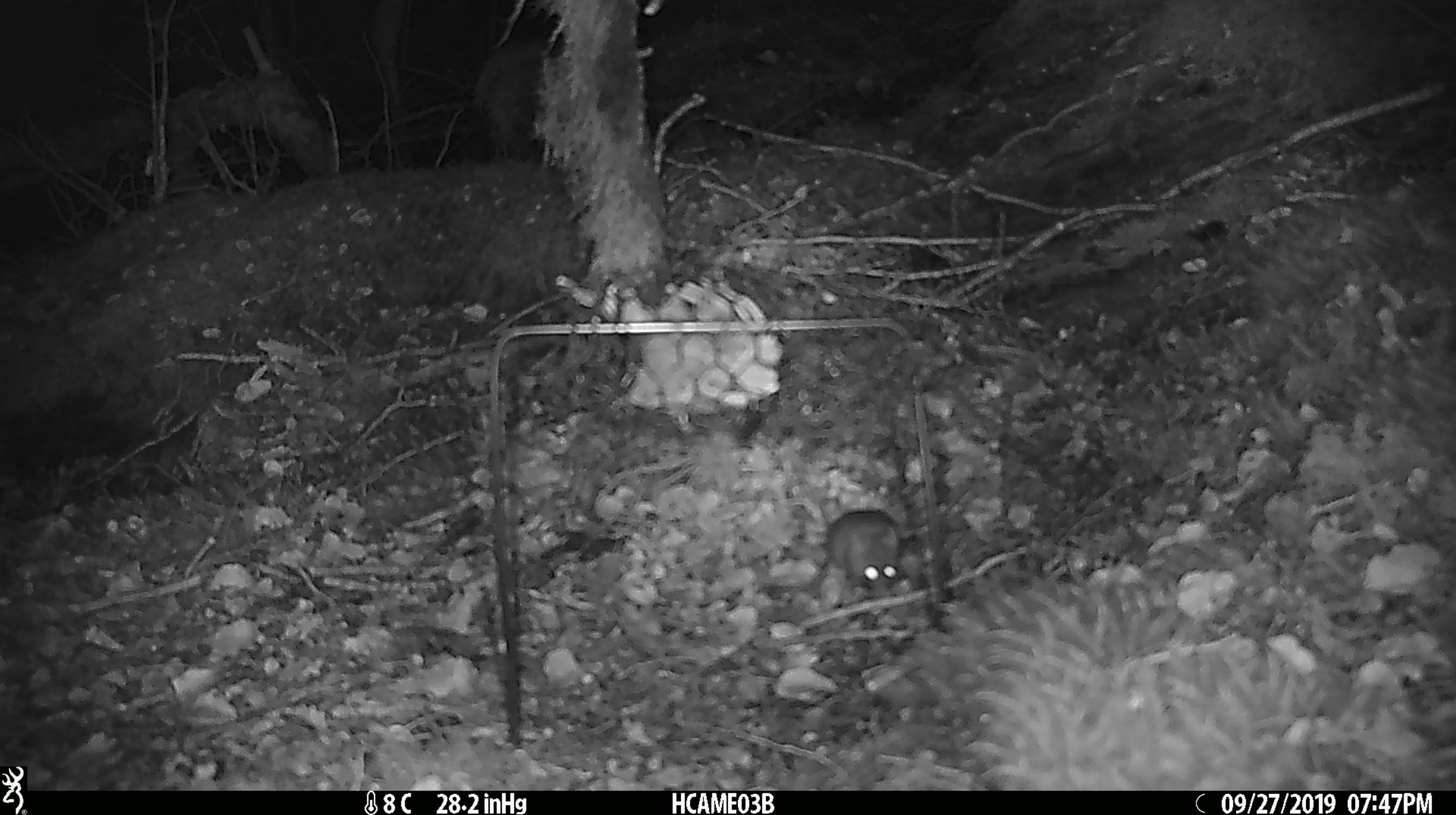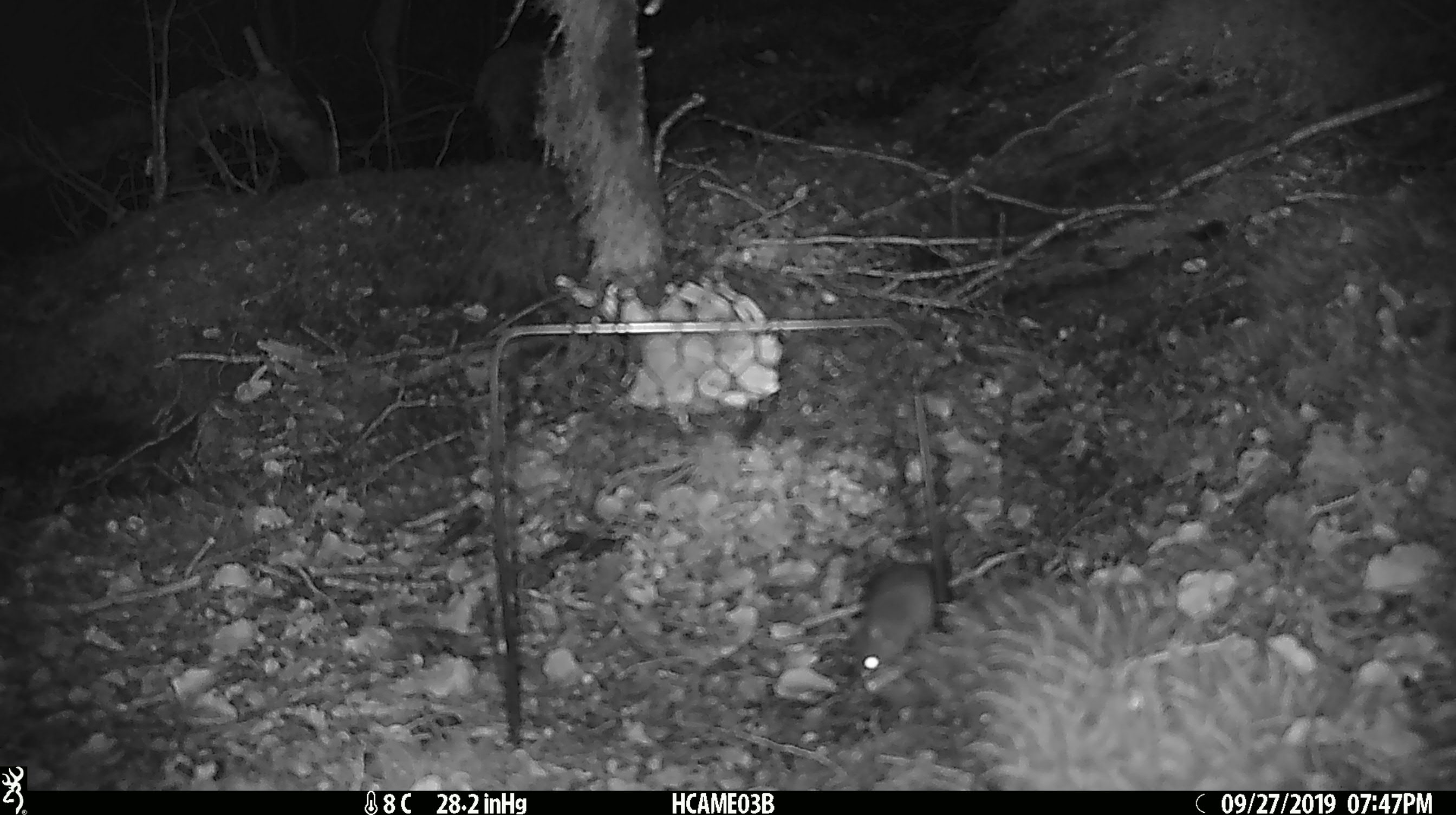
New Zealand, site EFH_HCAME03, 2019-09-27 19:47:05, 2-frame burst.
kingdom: Animalia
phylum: Chordata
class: Mammalia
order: Rodentia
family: Muridae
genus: Mus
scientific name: Mus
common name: mouse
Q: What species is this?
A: Mouse (Mus).